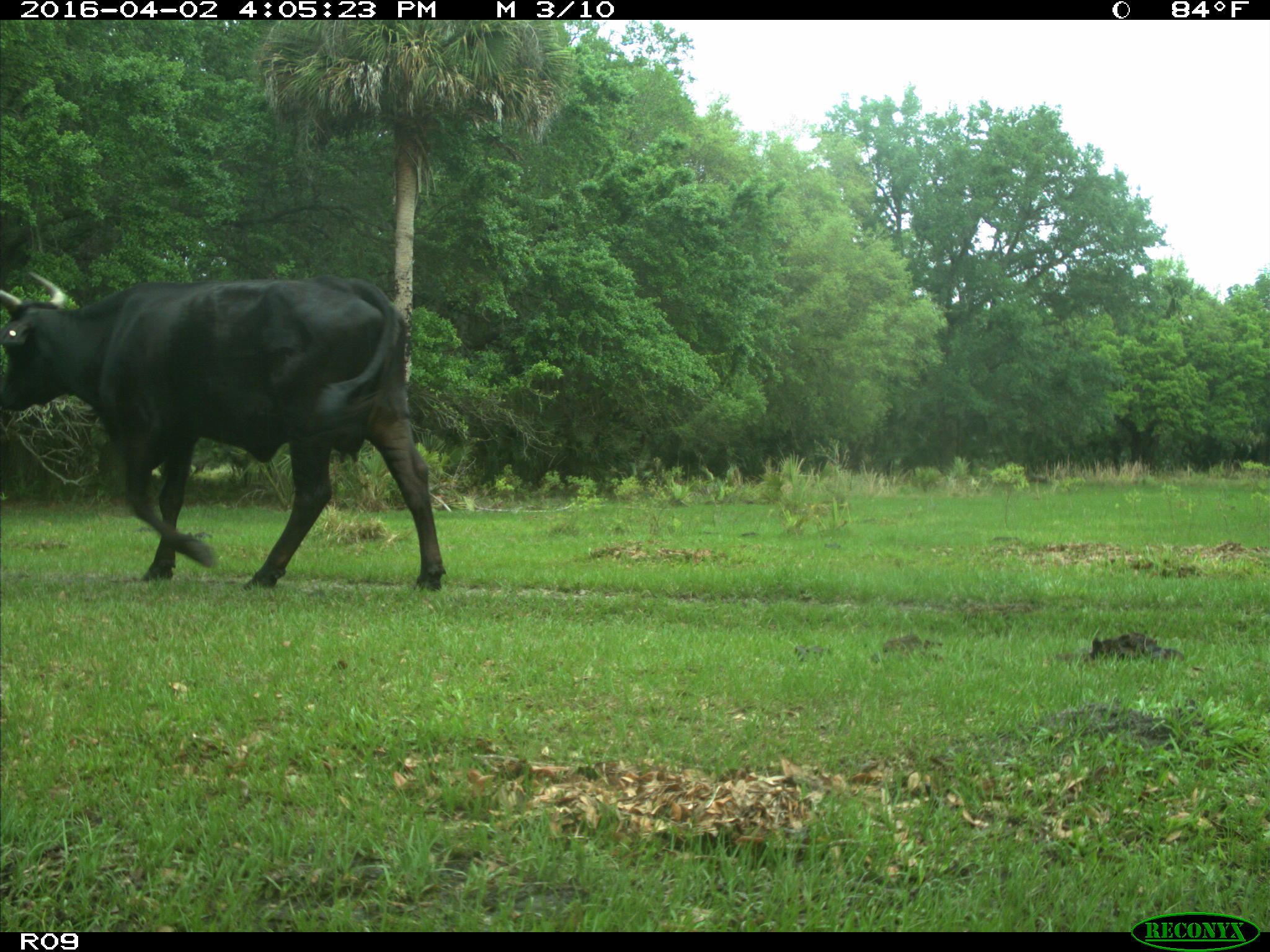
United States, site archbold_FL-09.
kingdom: Animalia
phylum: Chordata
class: Mammalia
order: Artiodactyla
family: Bovidae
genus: Bos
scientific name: Bos taurus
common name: domestic cow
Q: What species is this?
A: Bos taurus (domestic cow).